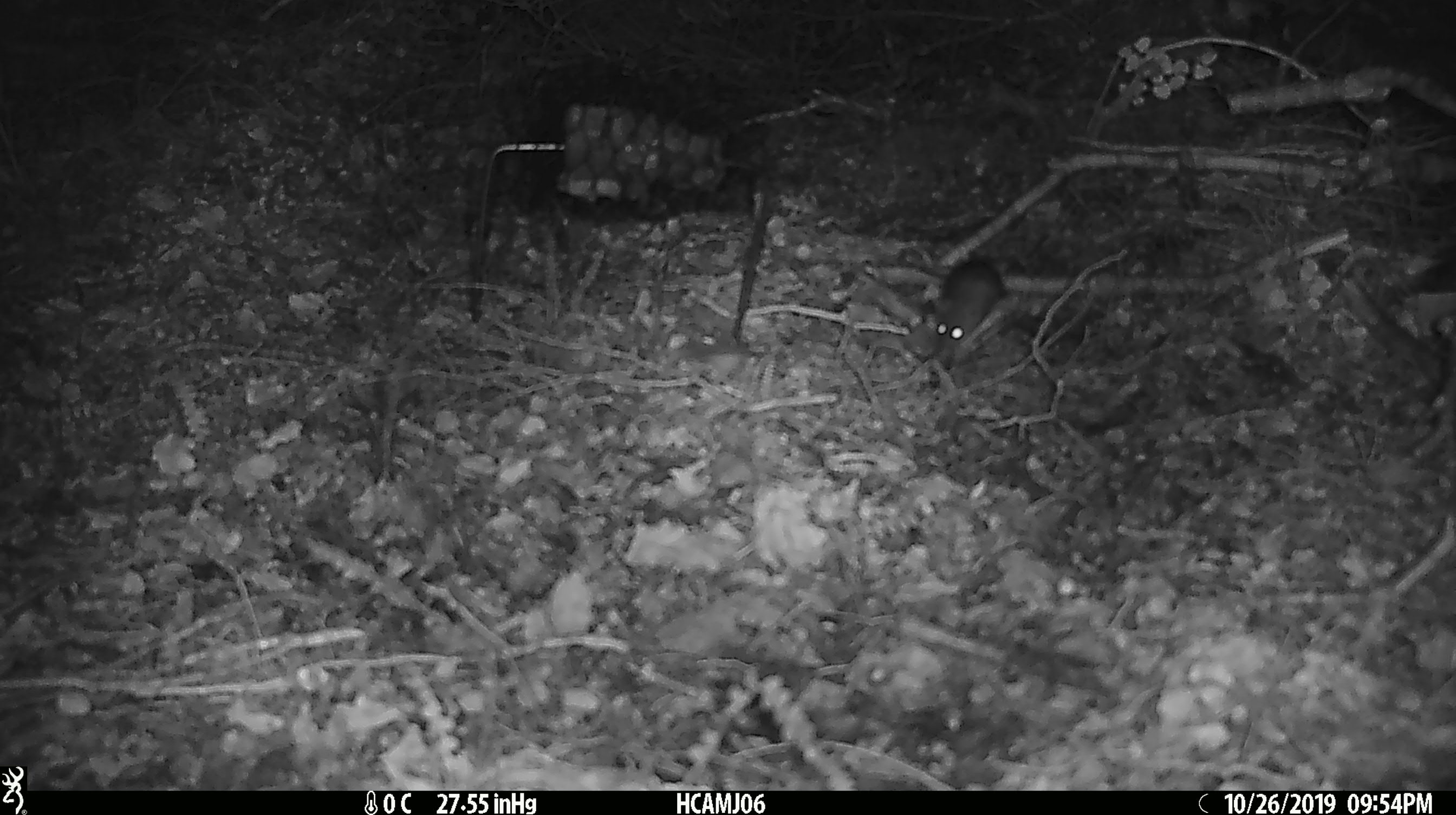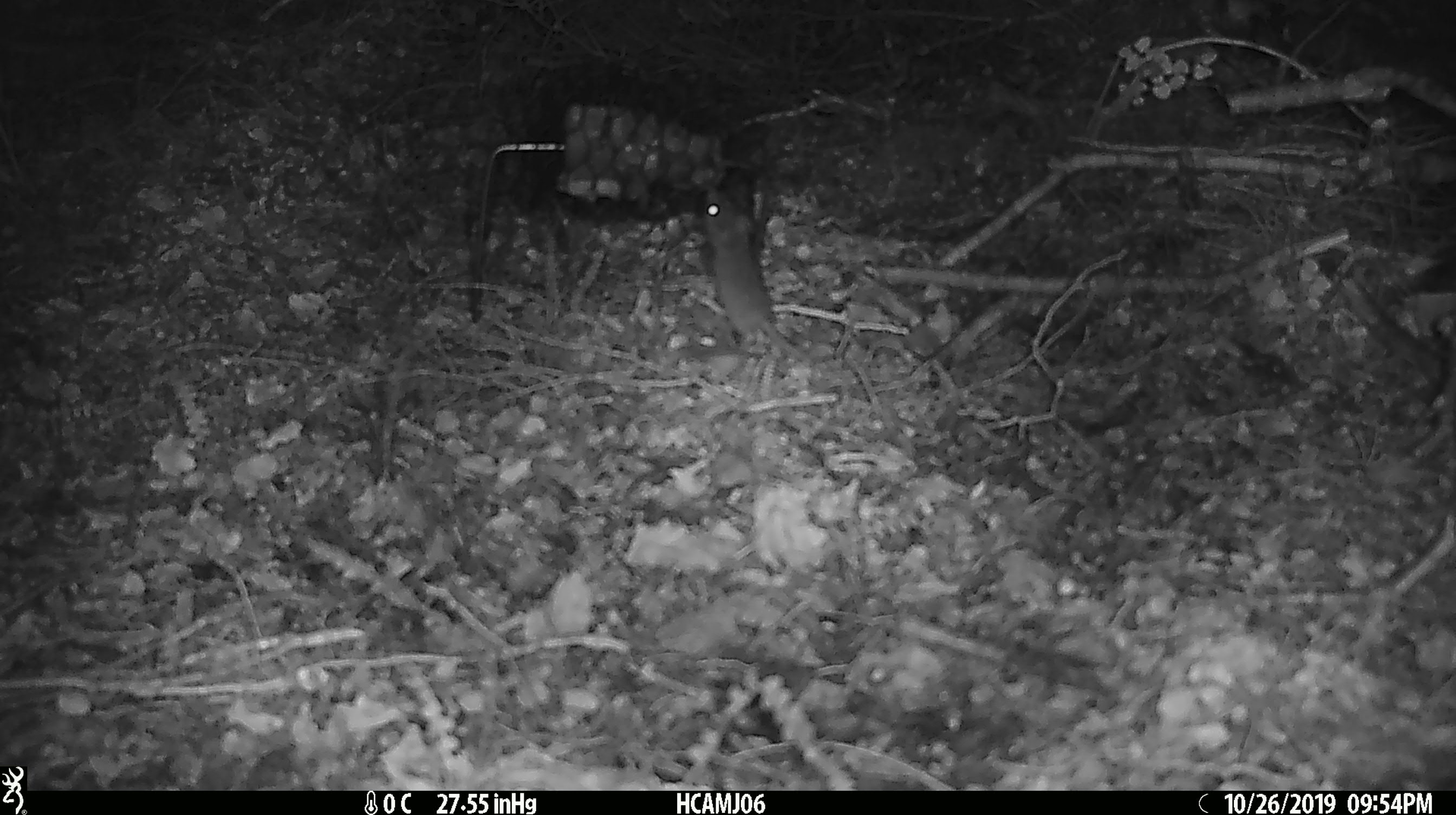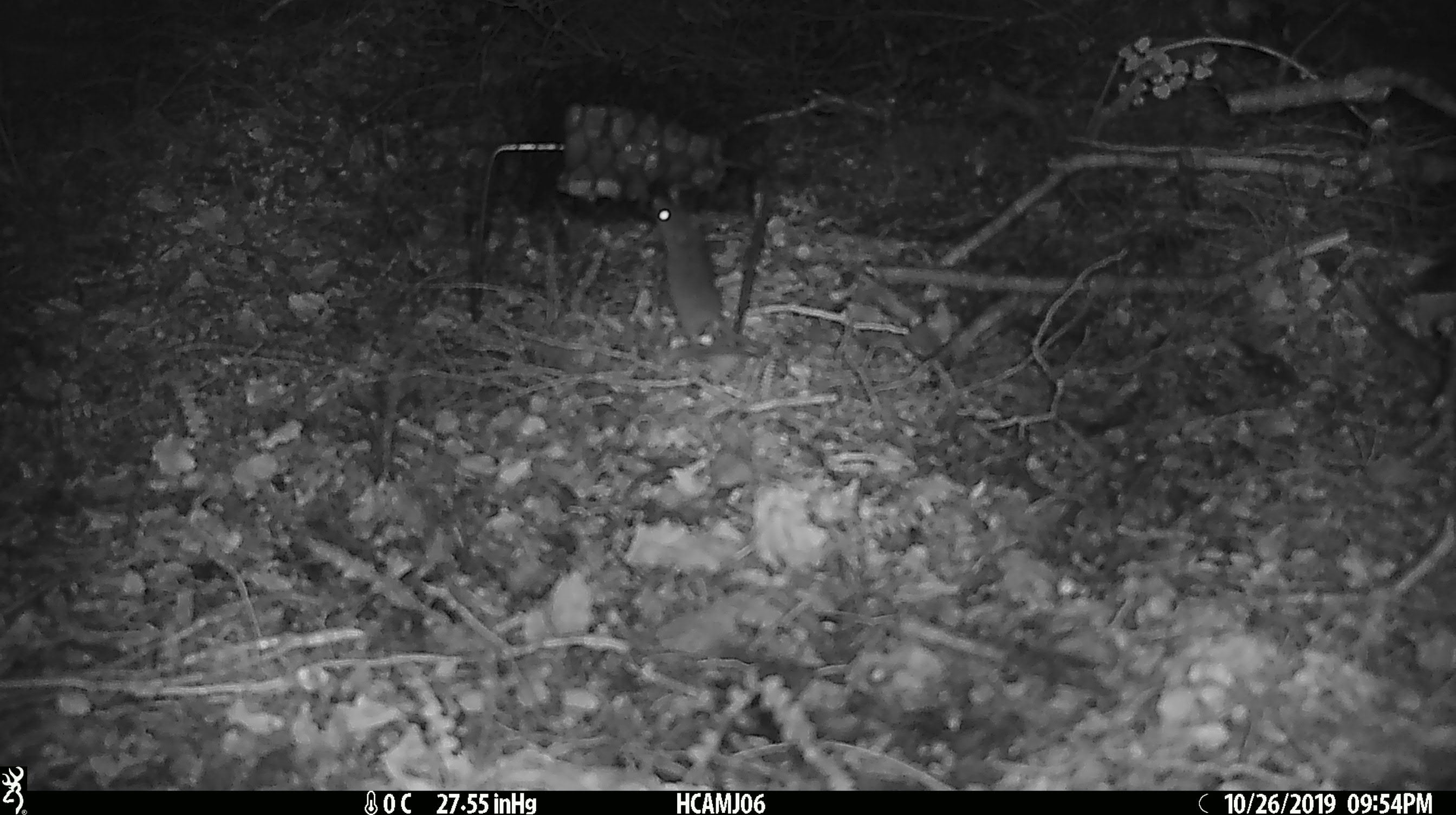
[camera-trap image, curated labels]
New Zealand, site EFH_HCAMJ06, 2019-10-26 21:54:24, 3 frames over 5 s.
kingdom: Animalia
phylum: Chordata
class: Mammalia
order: Rodentia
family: Muridae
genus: Mus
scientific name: Mus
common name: mouse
Mouse (Mus).